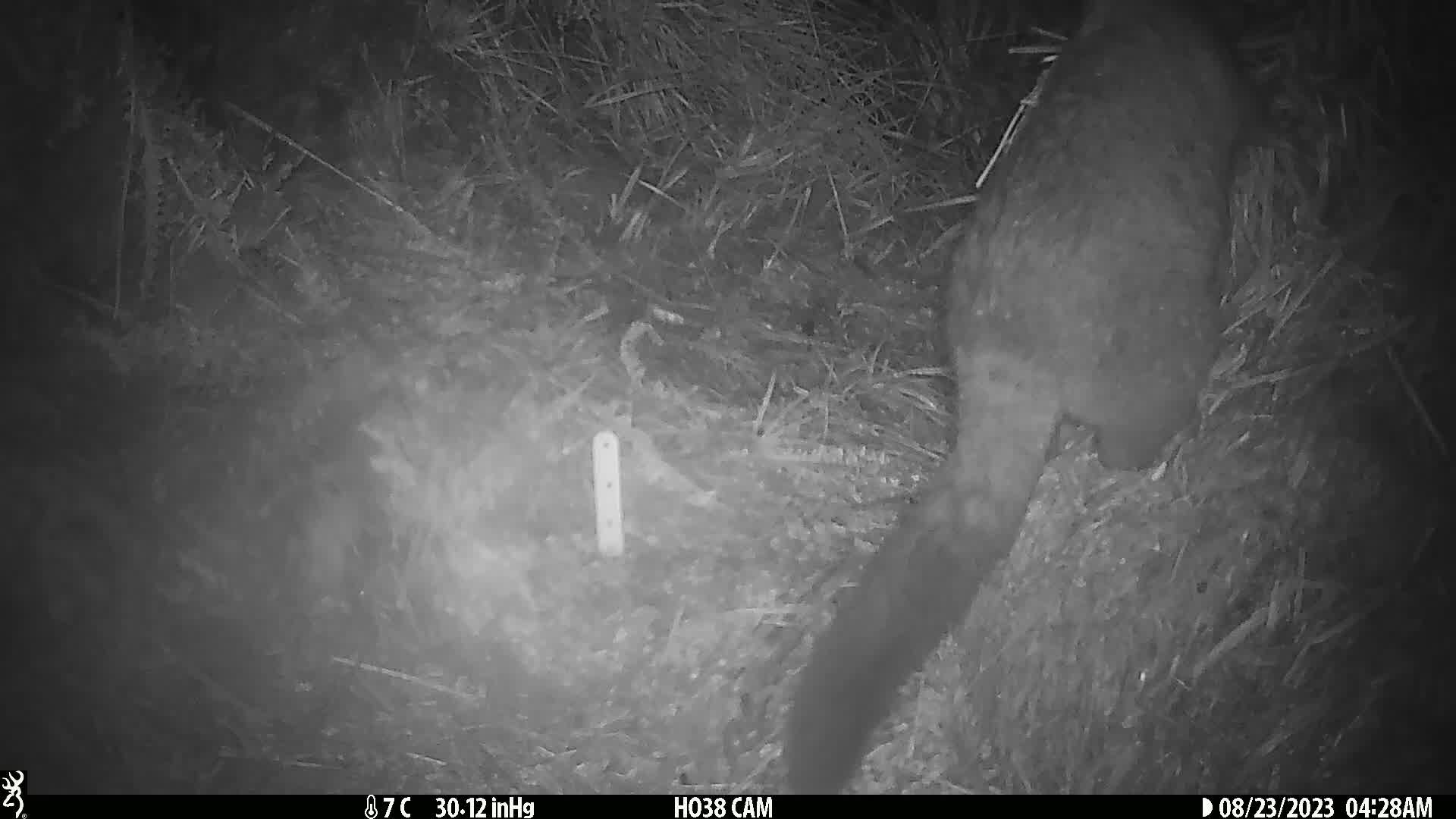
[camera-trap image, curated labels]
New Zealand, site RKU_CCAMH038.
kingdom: Animalia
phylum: Chordata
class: Mammalia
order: Diprotodontia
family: Phalangeridae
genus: Trichosurus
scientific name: Trichosurus vulpecula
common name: common brushtail possum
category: possum